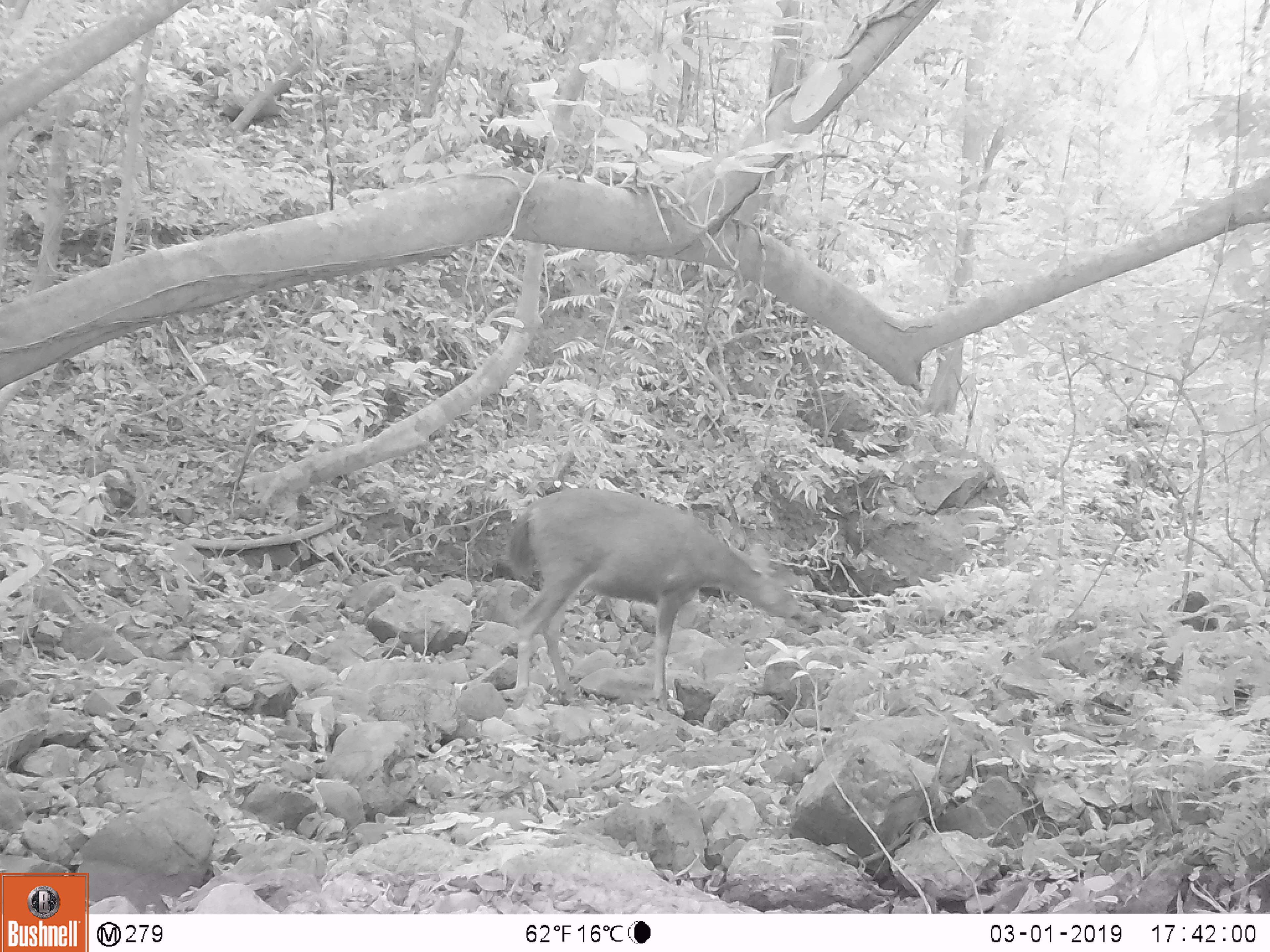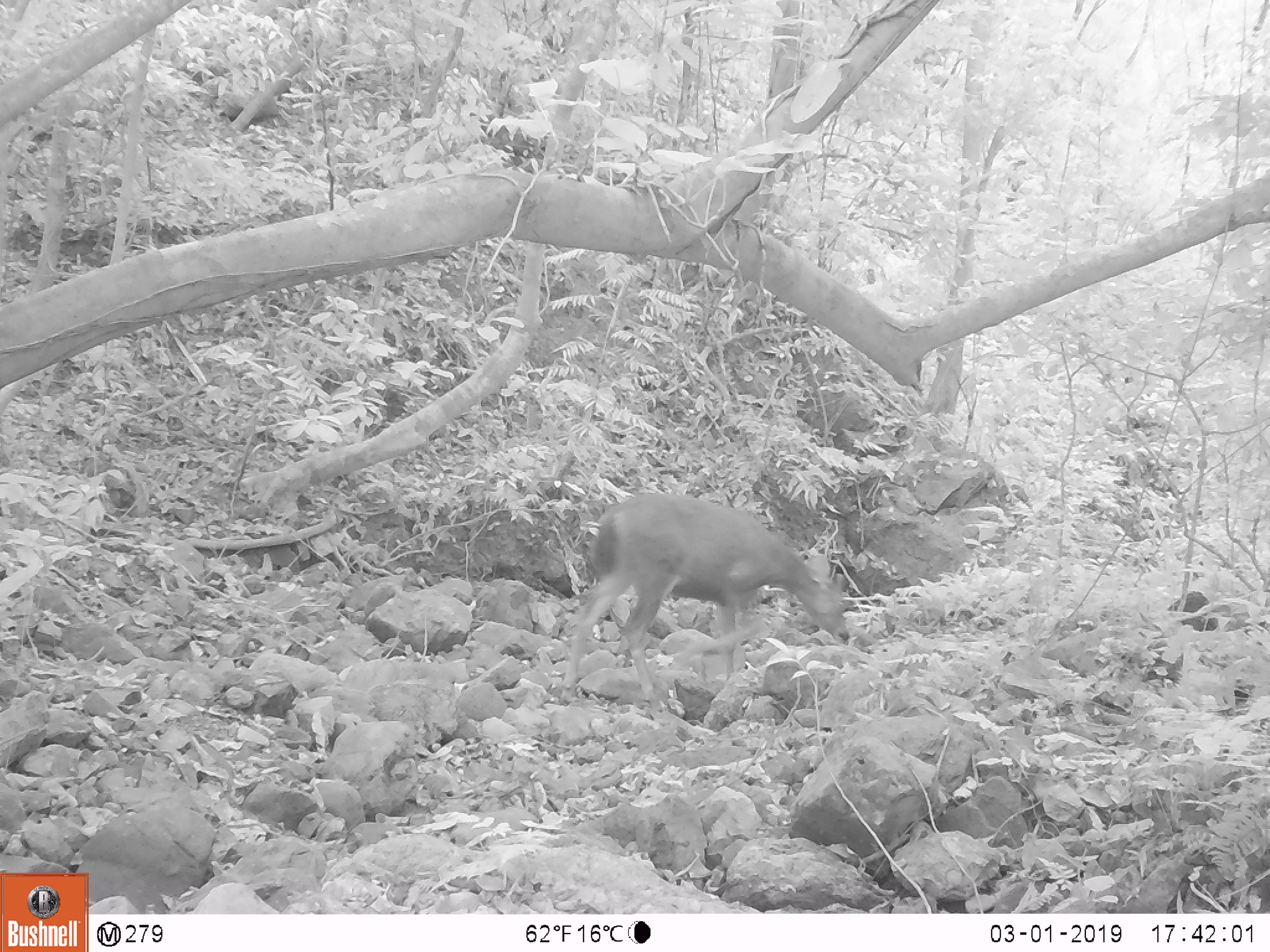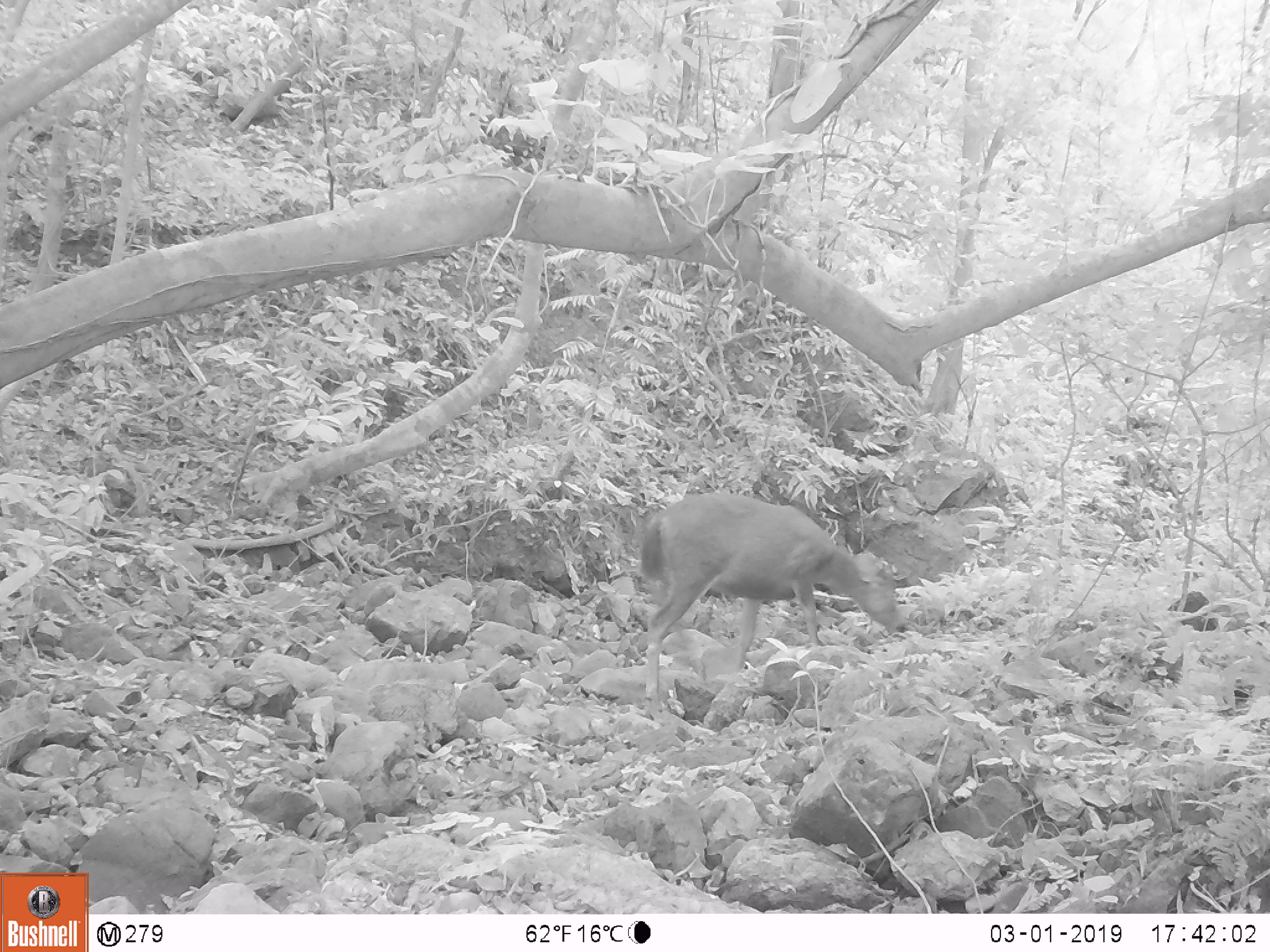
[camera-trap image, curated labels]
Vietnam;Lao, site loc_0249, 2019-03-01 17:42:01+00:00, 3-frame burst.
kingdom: Animalia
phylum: Chordata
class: Mammalia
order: Artiodactyla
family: Cervidae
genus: Rusa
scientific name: Rusa unicolor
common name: sambar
Sambar (Rusa unicolor). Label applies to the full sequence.